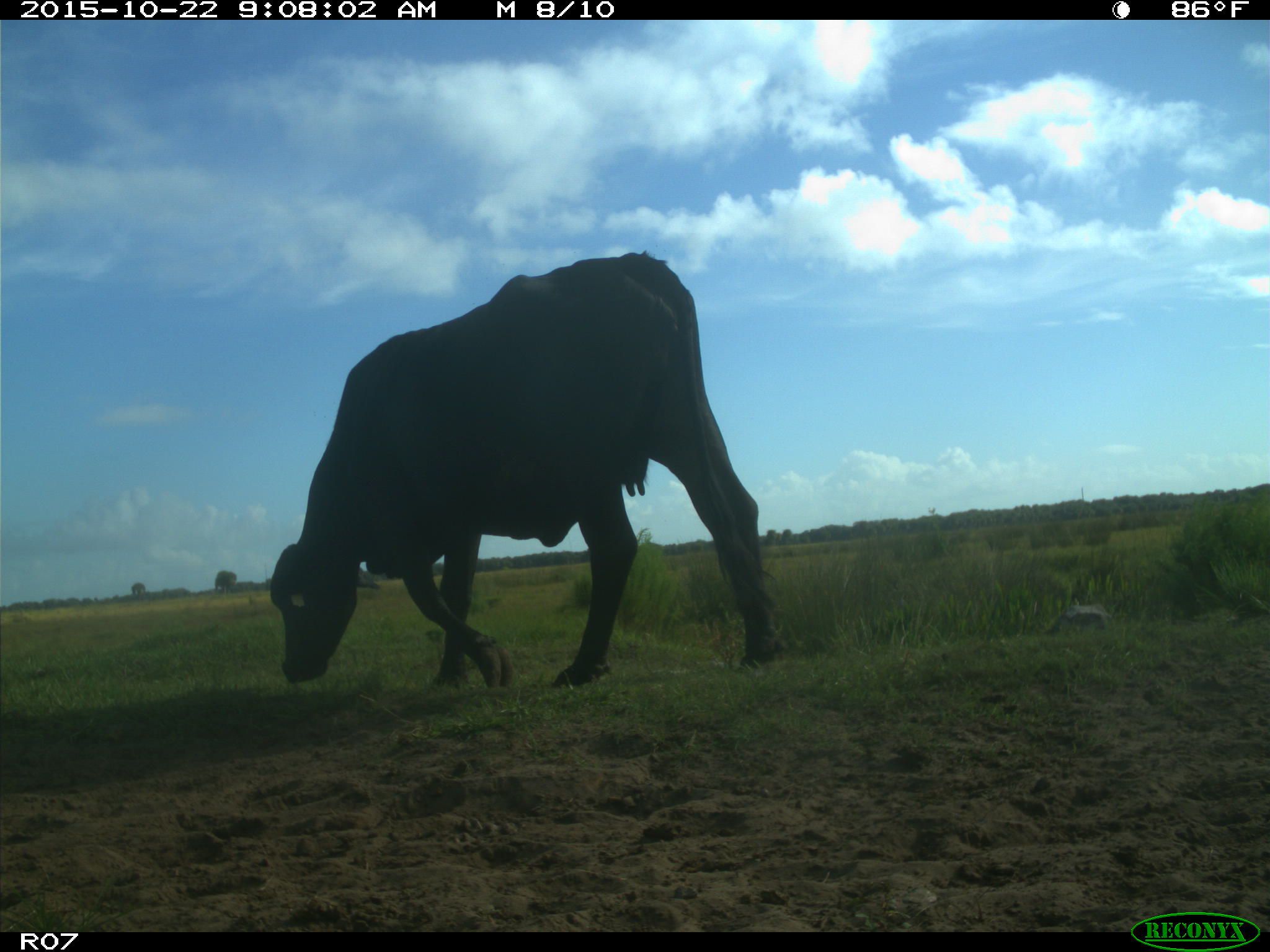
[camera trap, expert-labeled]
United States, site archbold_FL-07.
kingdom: Animalia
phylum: Chordata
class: Mammalia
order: Artiodactyla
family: Bovidae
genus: Bos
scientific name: Bos taurus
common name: domestic cow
Bos taurus (domestic cow).